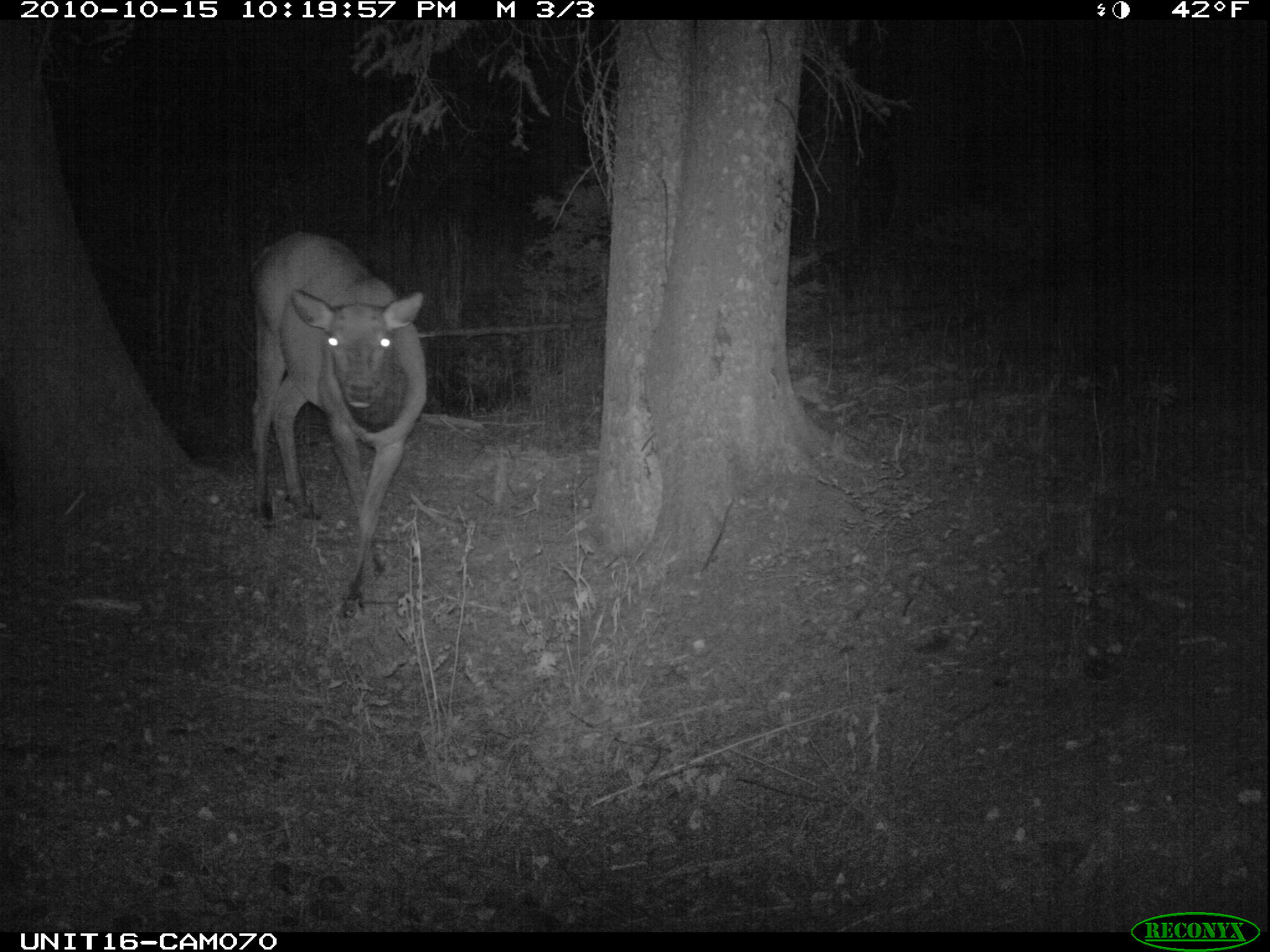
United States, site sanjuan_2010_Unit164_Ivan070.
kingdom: Animalia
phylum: Chordata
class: Mammalia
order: Artiodactyla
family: Cervidae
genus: Cervus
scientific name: Cervus elaphus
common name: red deer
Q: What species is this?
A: Cervus elaphus (red deer).